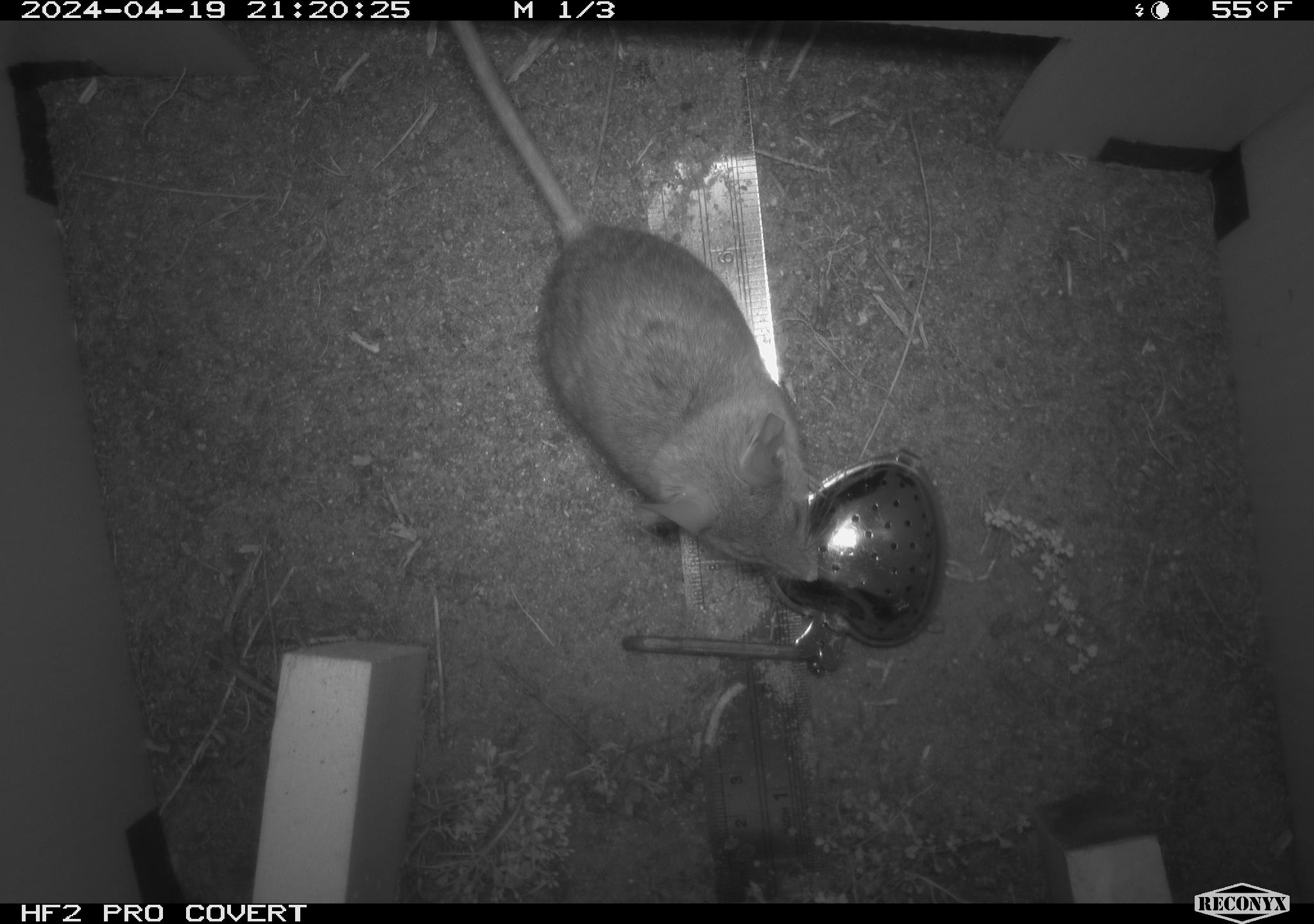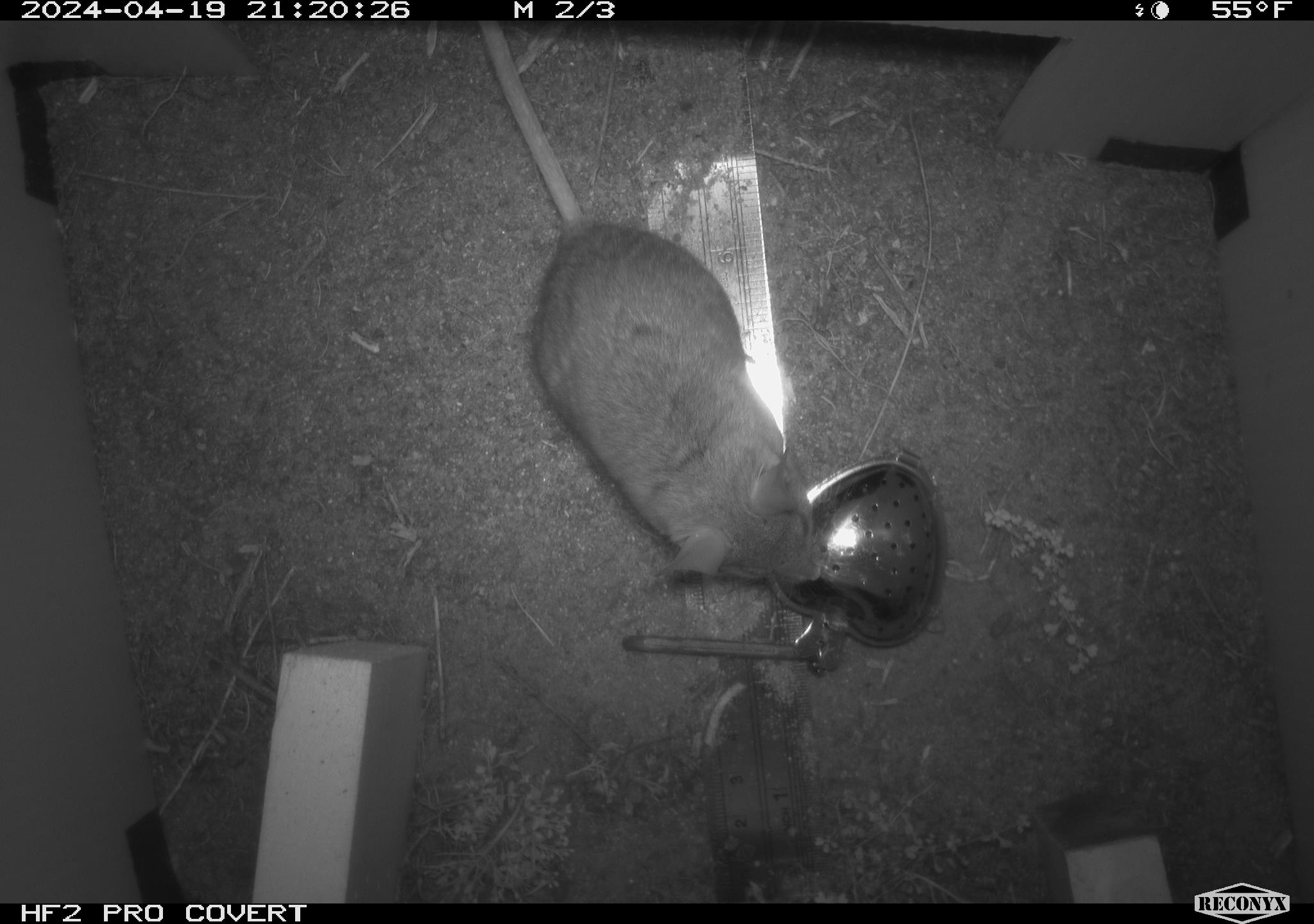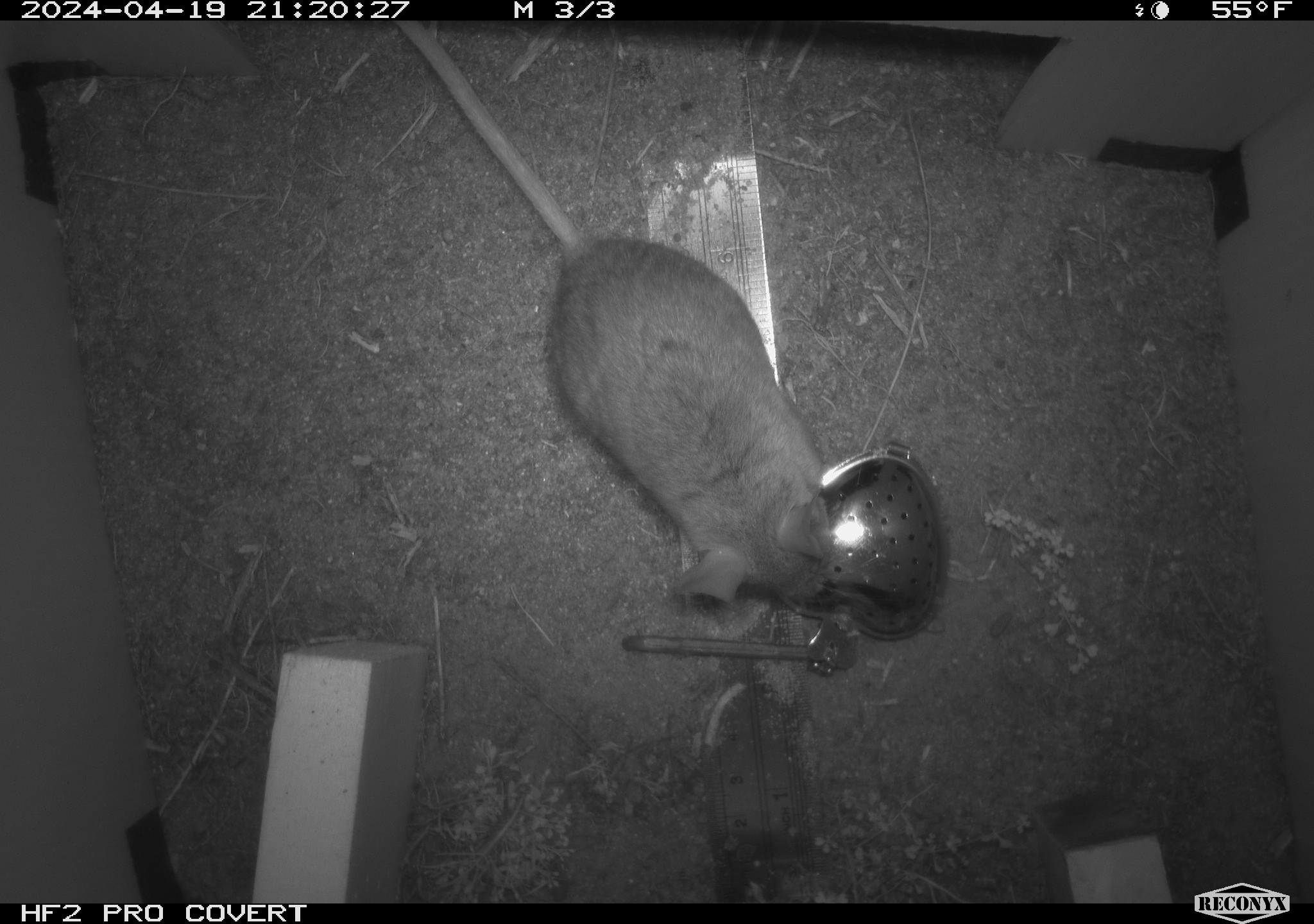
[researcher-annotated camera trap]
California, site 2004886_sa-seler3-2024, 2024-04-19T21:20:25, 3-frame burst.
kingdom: Animalia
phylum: Chordata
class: Mammalia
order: Rodentia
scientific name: Rodentia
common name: mouse species